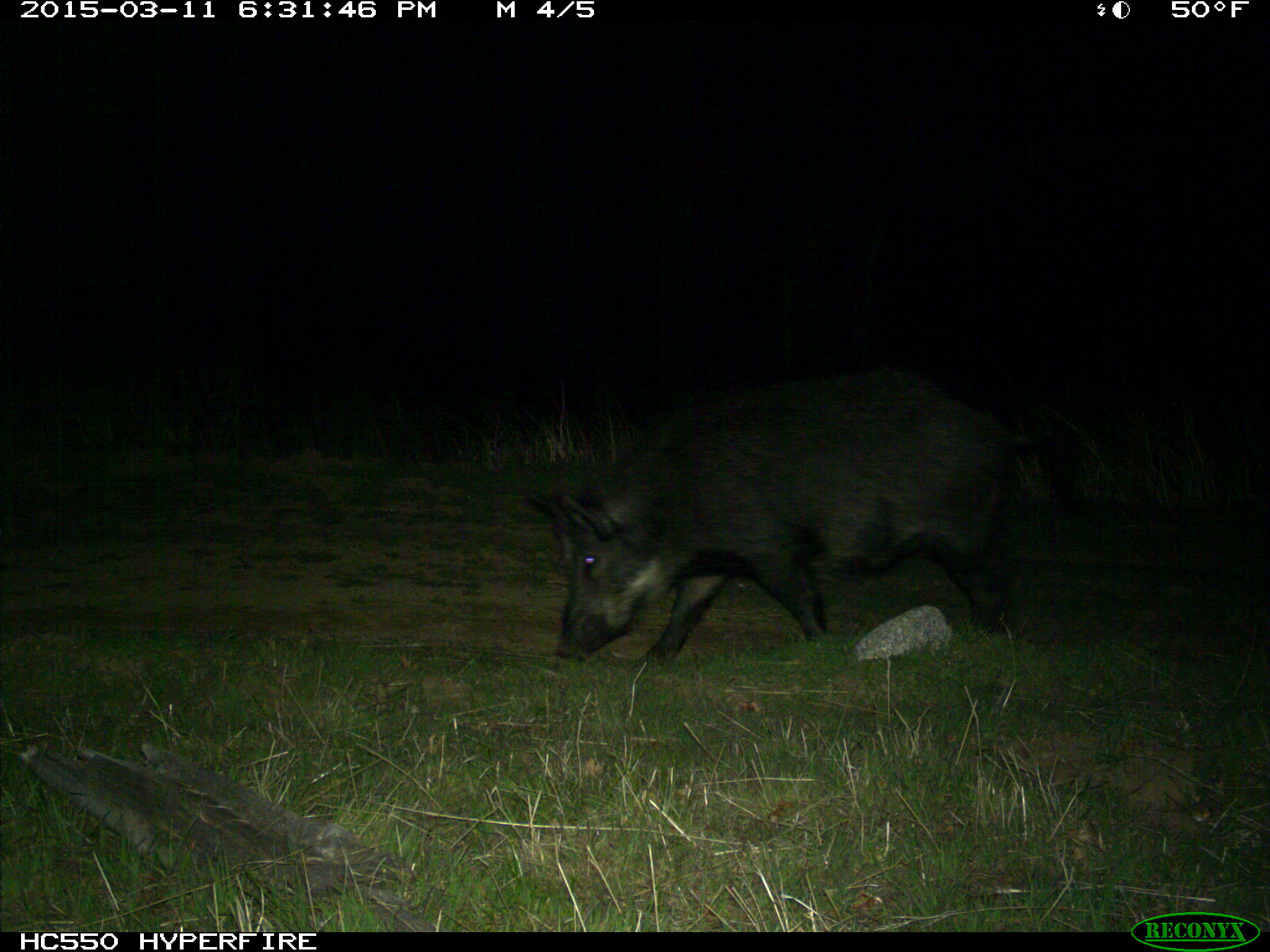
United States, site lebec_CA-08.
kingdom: Animalia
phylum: Chordata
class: Mammalia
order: Artiodactyla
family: Suidae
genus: Sus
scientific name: Sus scrofa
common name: wild boar